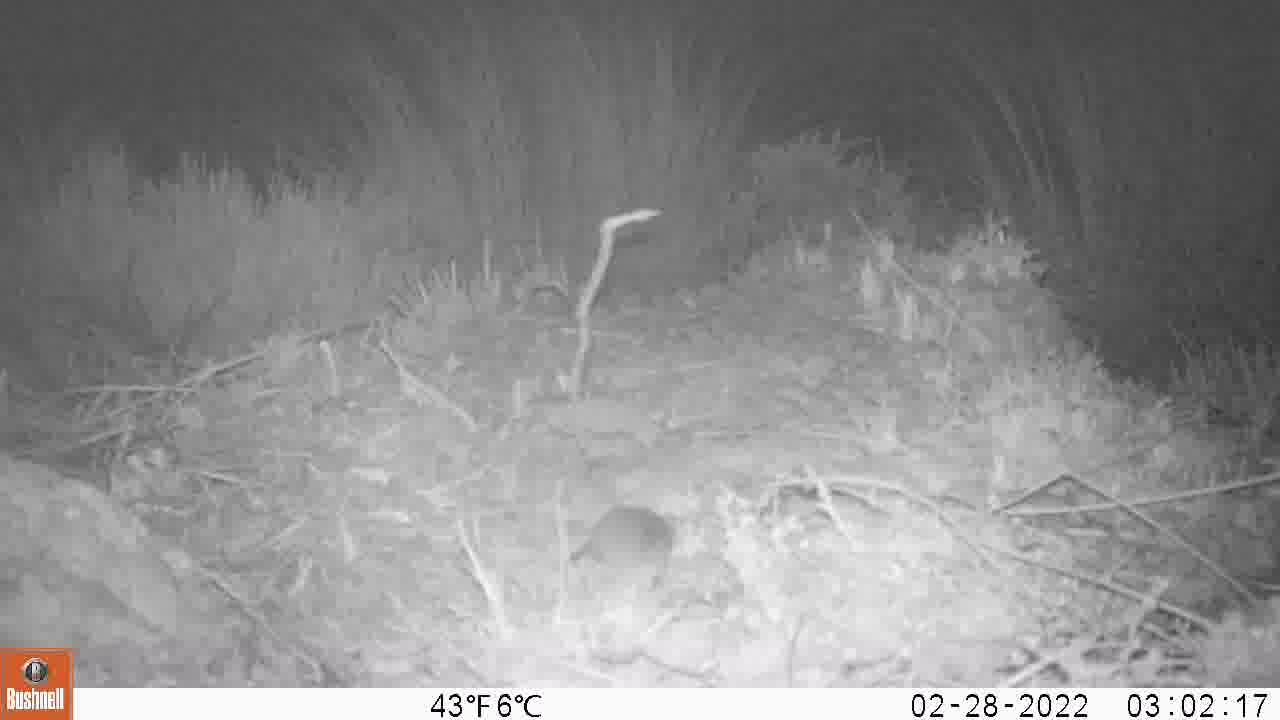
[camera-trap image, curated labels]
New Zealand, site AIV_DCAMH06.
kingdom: Animalia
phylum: Chordata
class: Mammalia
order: Rodentia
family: Muridae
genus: Mus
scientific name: Mus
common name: mouse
Mouse (Mus).